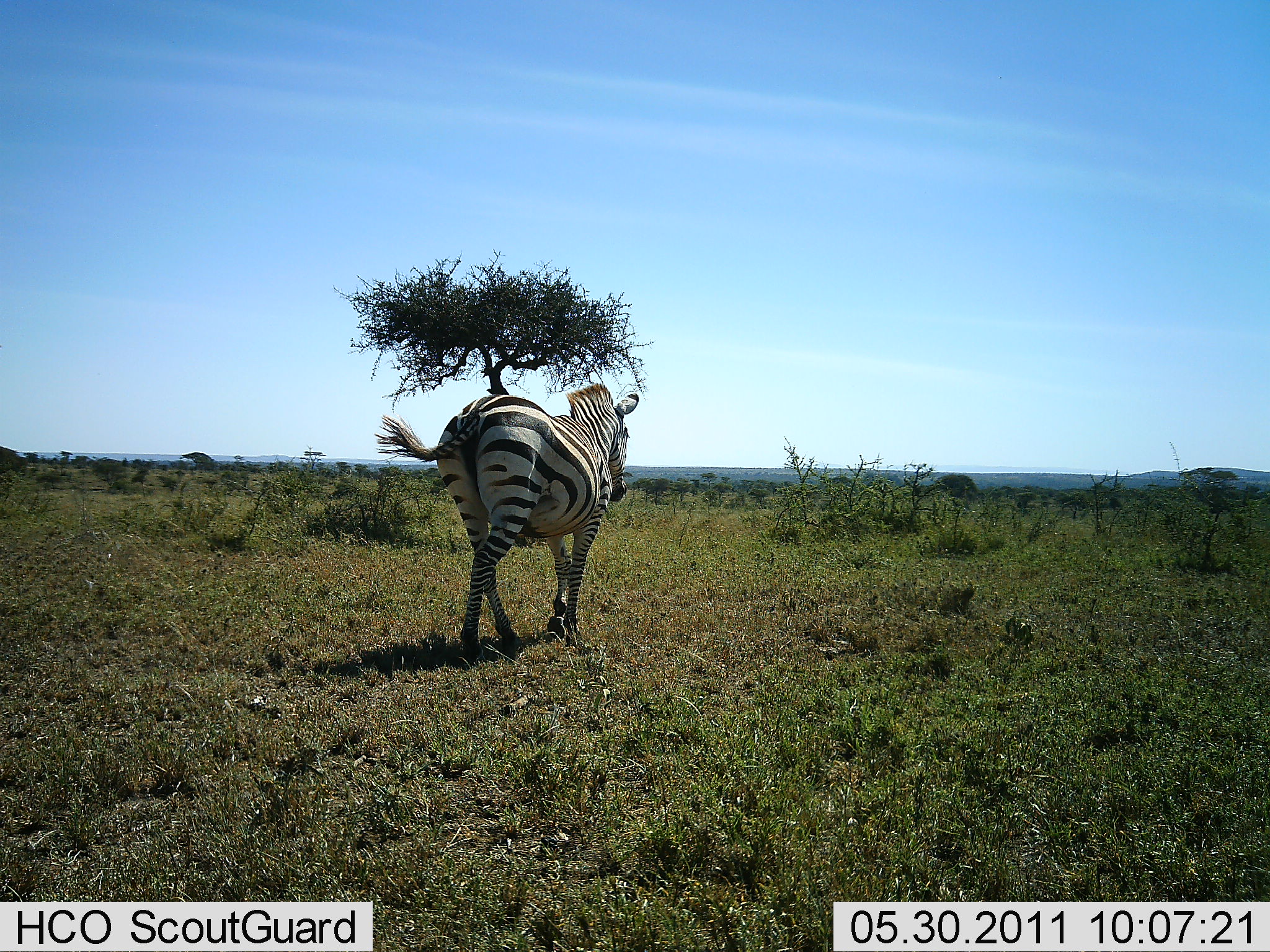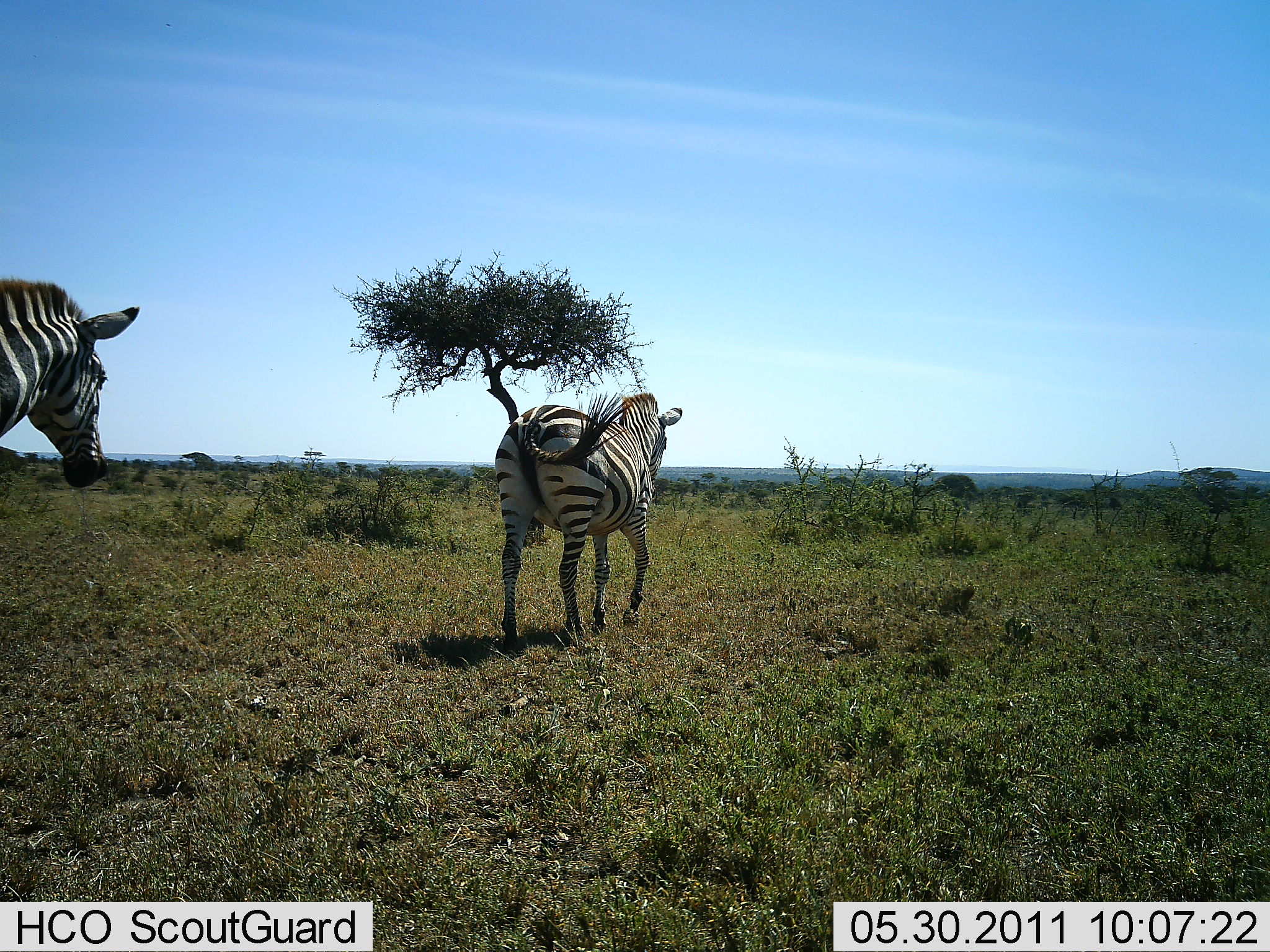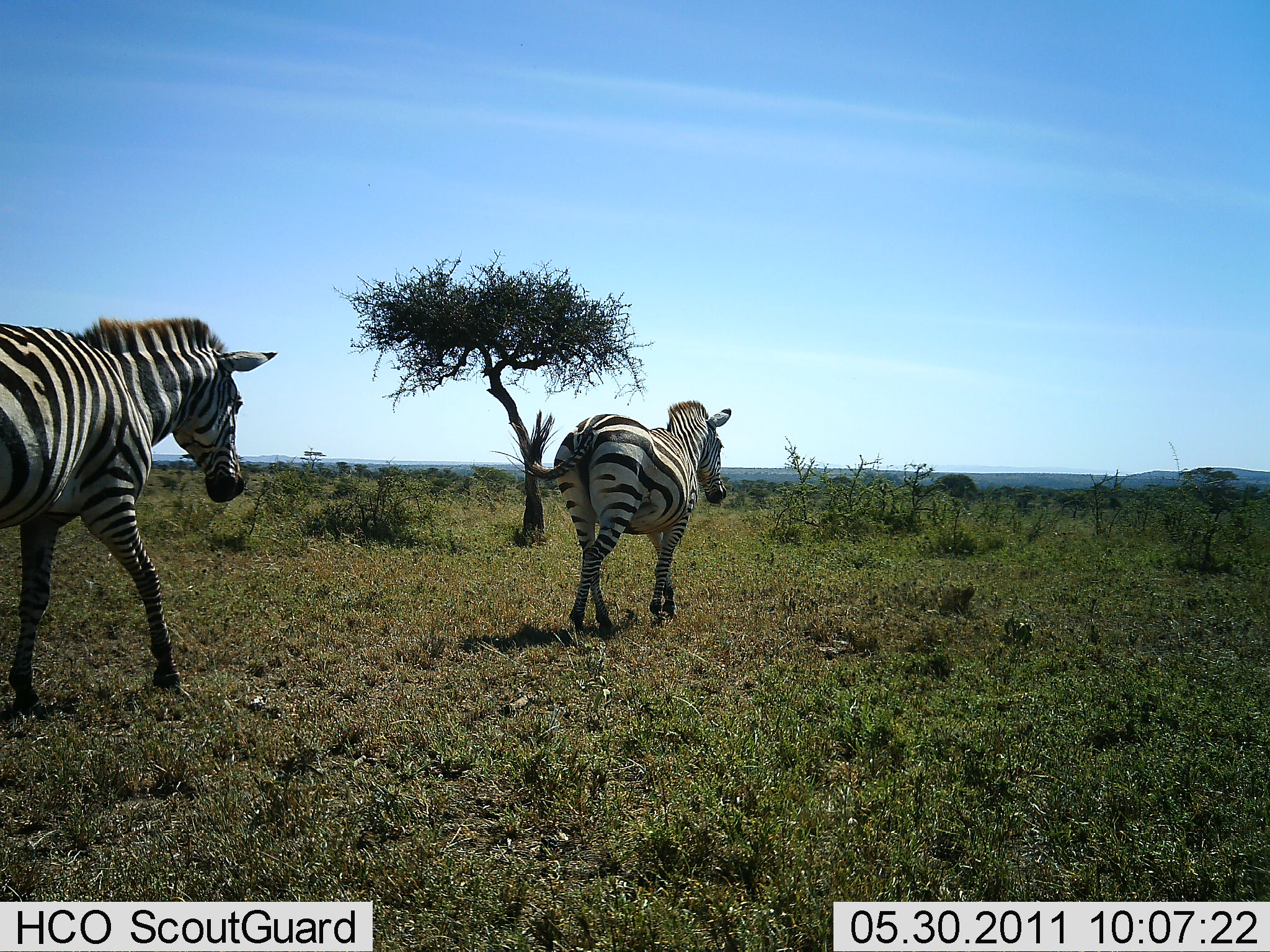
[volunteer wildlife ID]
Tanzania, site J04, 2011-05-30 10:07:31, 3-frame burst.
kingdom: Animalia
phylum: Chordata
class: Mammalia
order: Perissodactyla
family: Equidae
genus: Equus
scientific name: Equus quagga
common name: plains zebra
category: zebra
Zebra (plains zebra) (Equus quagga), count 2. Behavior (volunteer vote fractions): standing 0%, resting 0%, moving 100%, interacting 0%. Young present (vote fraction): 0%. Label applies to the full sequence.